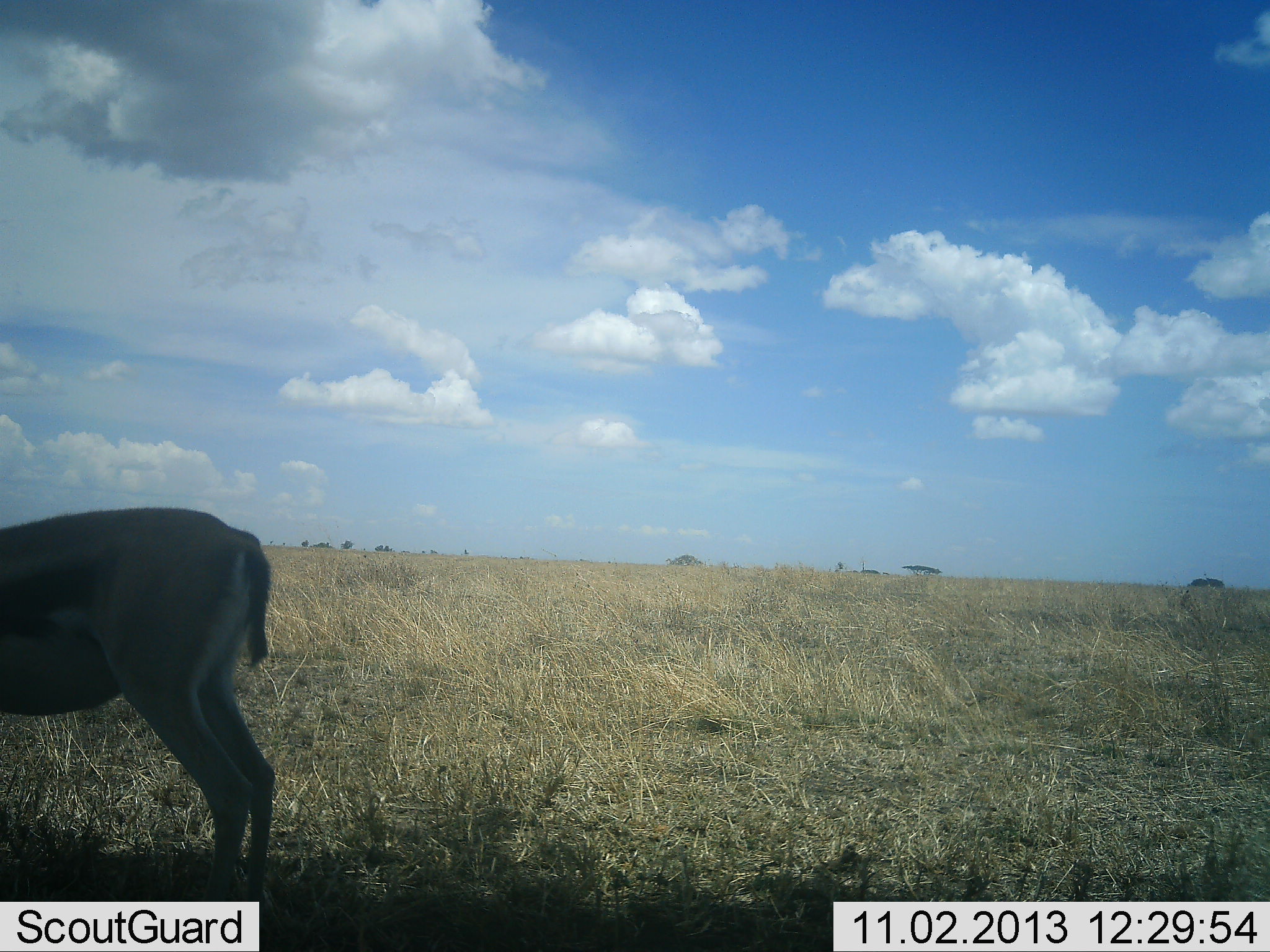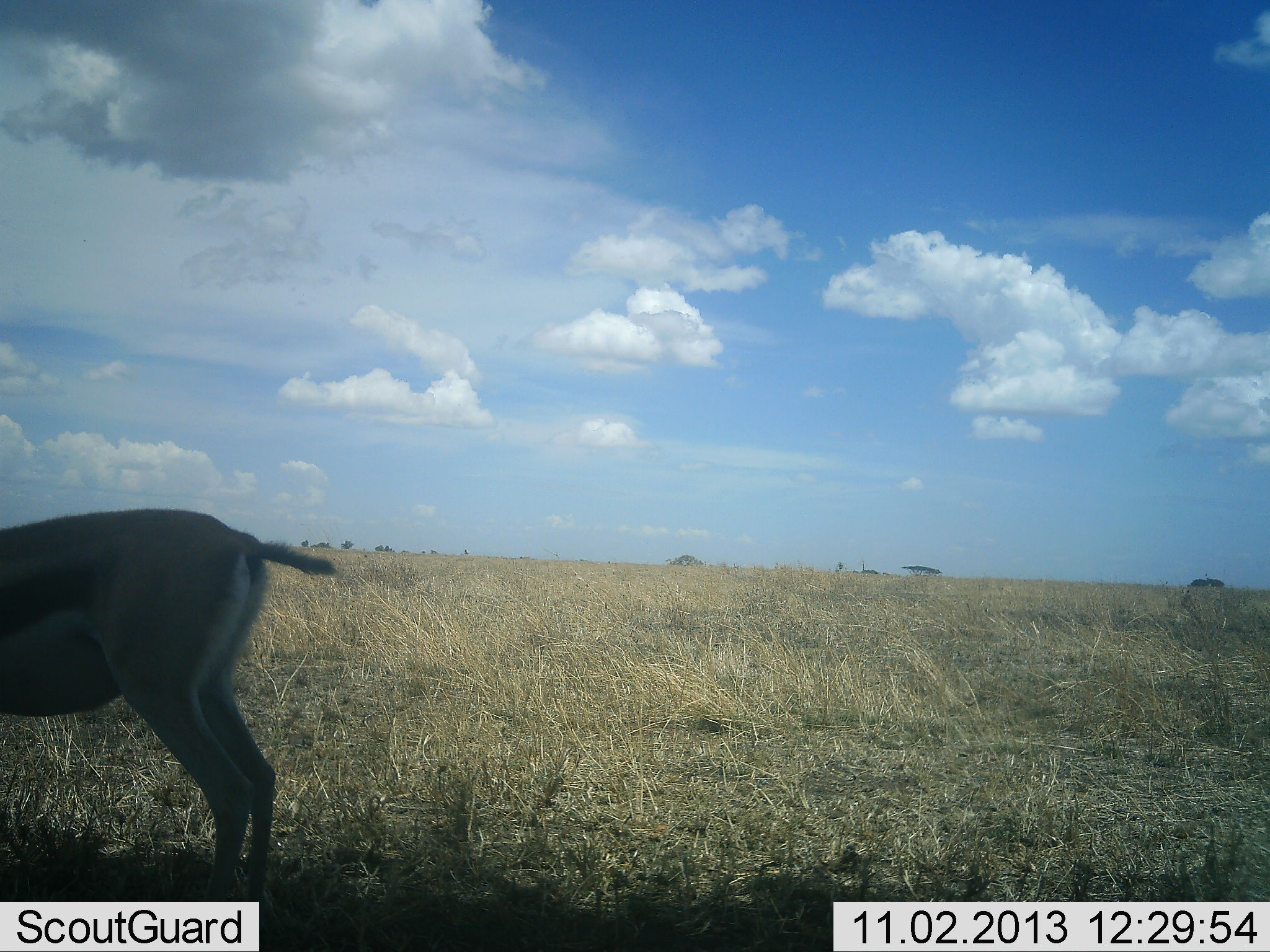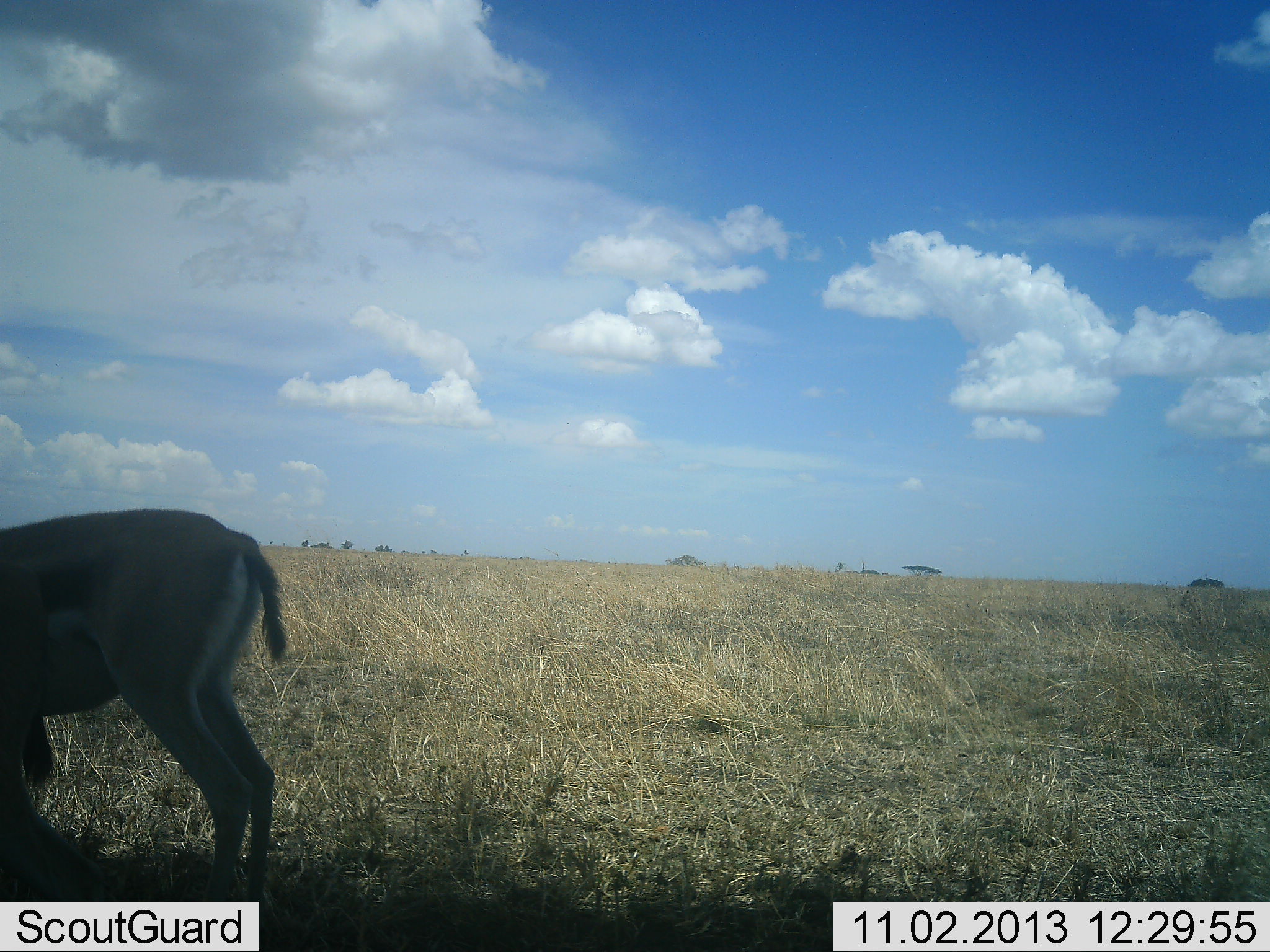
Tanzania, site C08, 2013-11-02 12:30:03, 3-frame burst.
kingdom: Animalia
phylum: Chordata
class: Mammalia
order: Artiodactyla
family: Bovidae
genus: Eudorcas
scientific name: Eudorcas thomsonii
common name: thomson's gazelle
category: gazellethomsons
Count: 1.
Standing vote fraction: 100%.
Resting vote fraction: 10%.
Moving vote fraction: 0%.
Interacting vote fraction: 0%.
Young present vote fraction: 0%.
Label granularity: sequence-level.